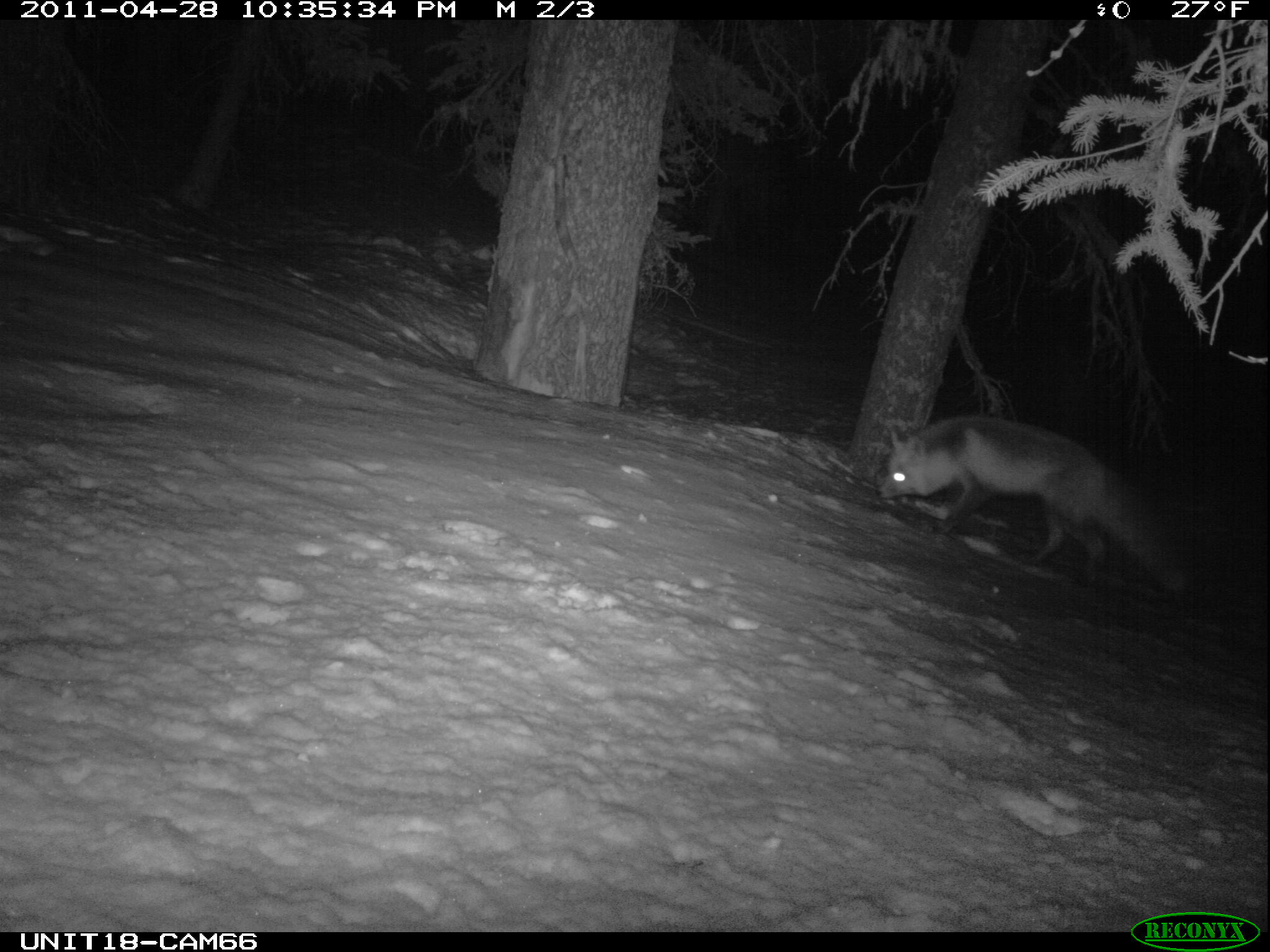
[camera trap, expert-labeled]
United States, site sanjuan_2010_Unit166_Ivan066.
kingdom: Animalia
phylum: Chordata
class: Mammalia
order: Carnivora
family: Canidae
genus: Vulpes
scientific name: Vulpes vulpes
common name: red fox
Vulpes vulpes (red fox).